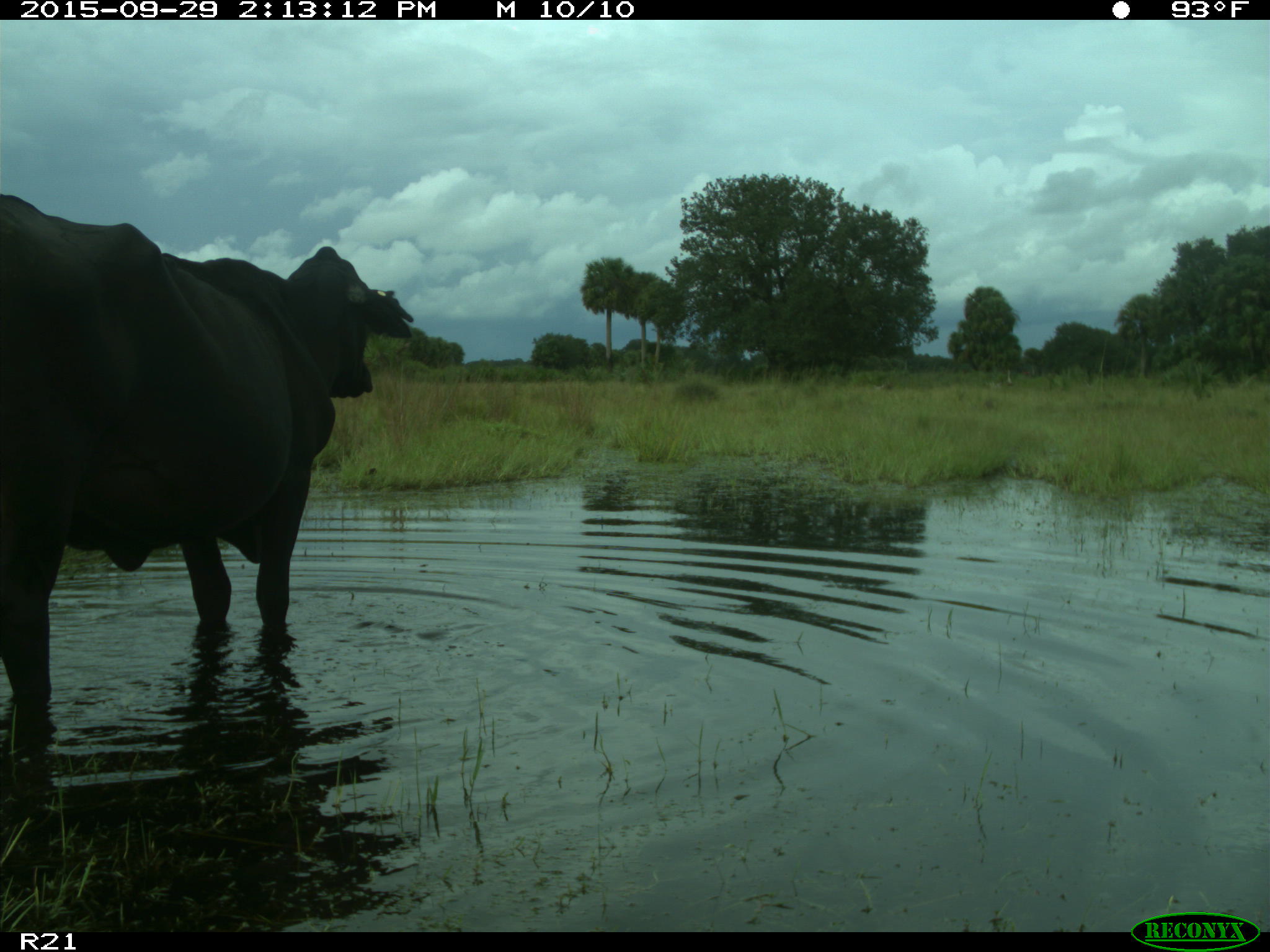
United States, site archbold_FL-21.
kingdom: Animalia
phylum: Chordata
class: Mammalia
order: Artiodactyla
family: Bovidae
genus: Bos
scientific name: Bos taurus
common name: domestic cow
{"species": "Bos taurus (domestic cow)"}